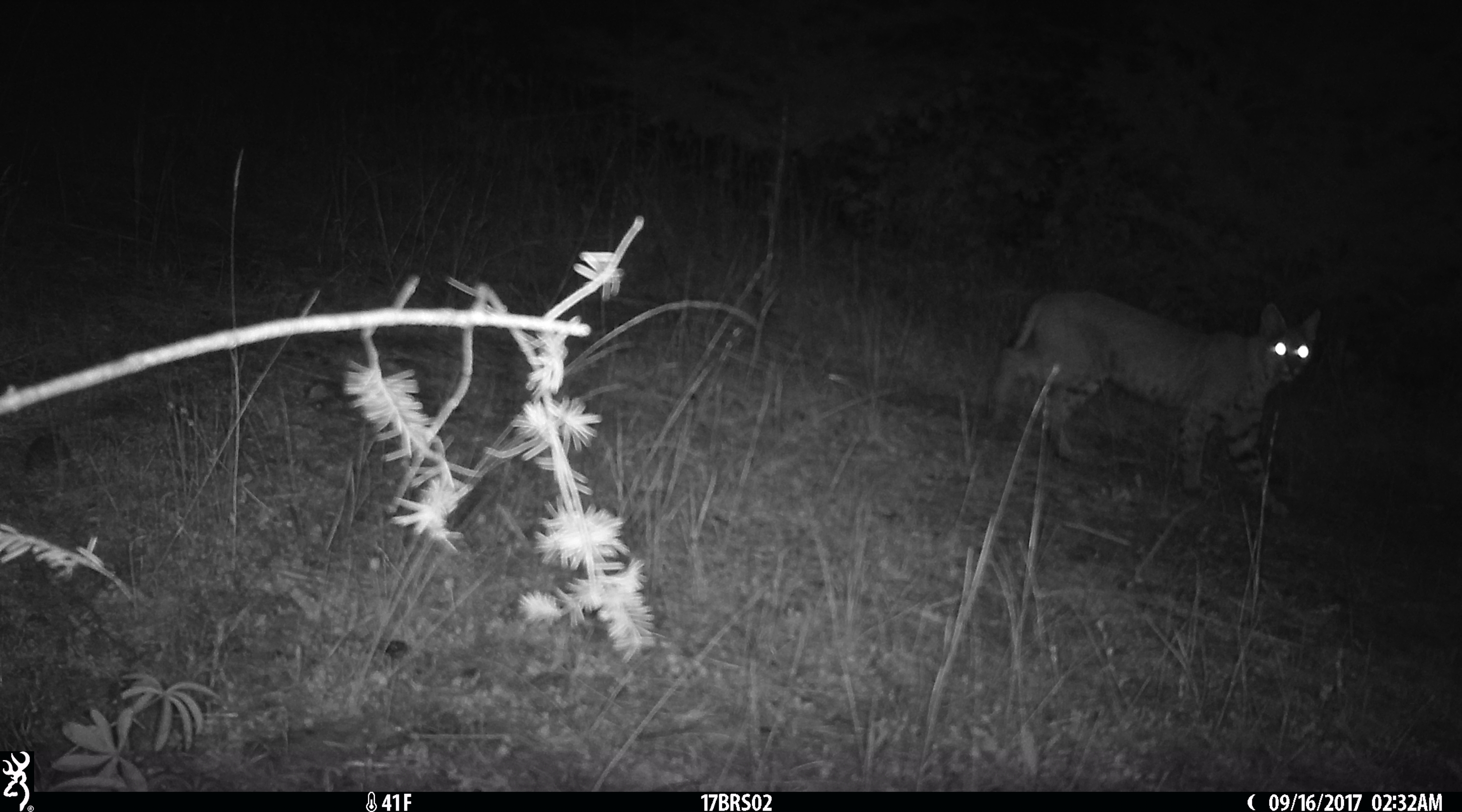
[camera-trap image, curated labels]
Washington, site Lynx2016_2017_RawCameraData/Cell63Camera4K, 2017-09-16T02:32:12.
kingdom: Animalia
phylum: Chordata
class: Mammalia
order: Carnivora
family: Felidae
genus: Lynx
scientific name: Lynx rufus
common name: bobcat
Lynx rufus (bobcat). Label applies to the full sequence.